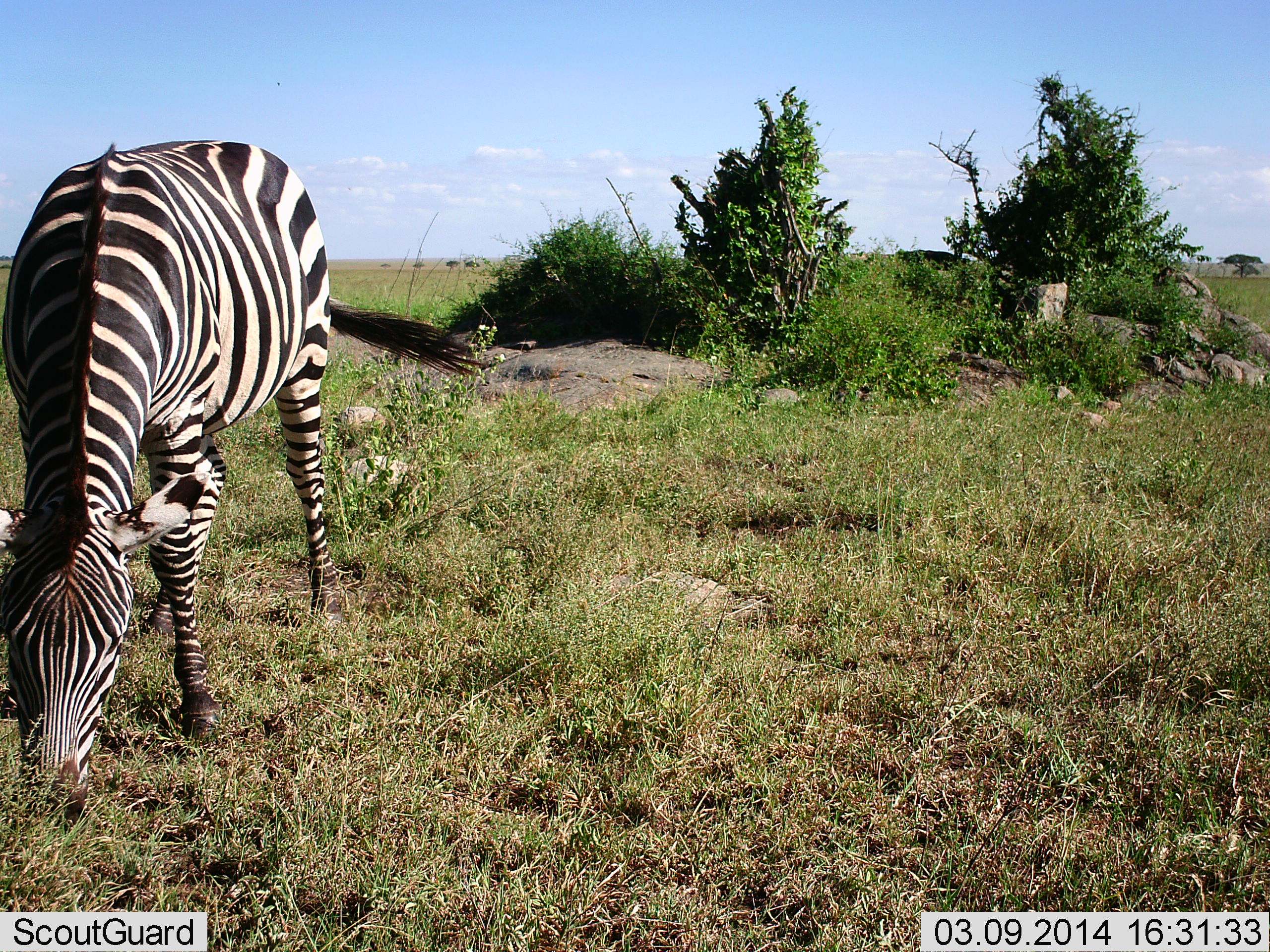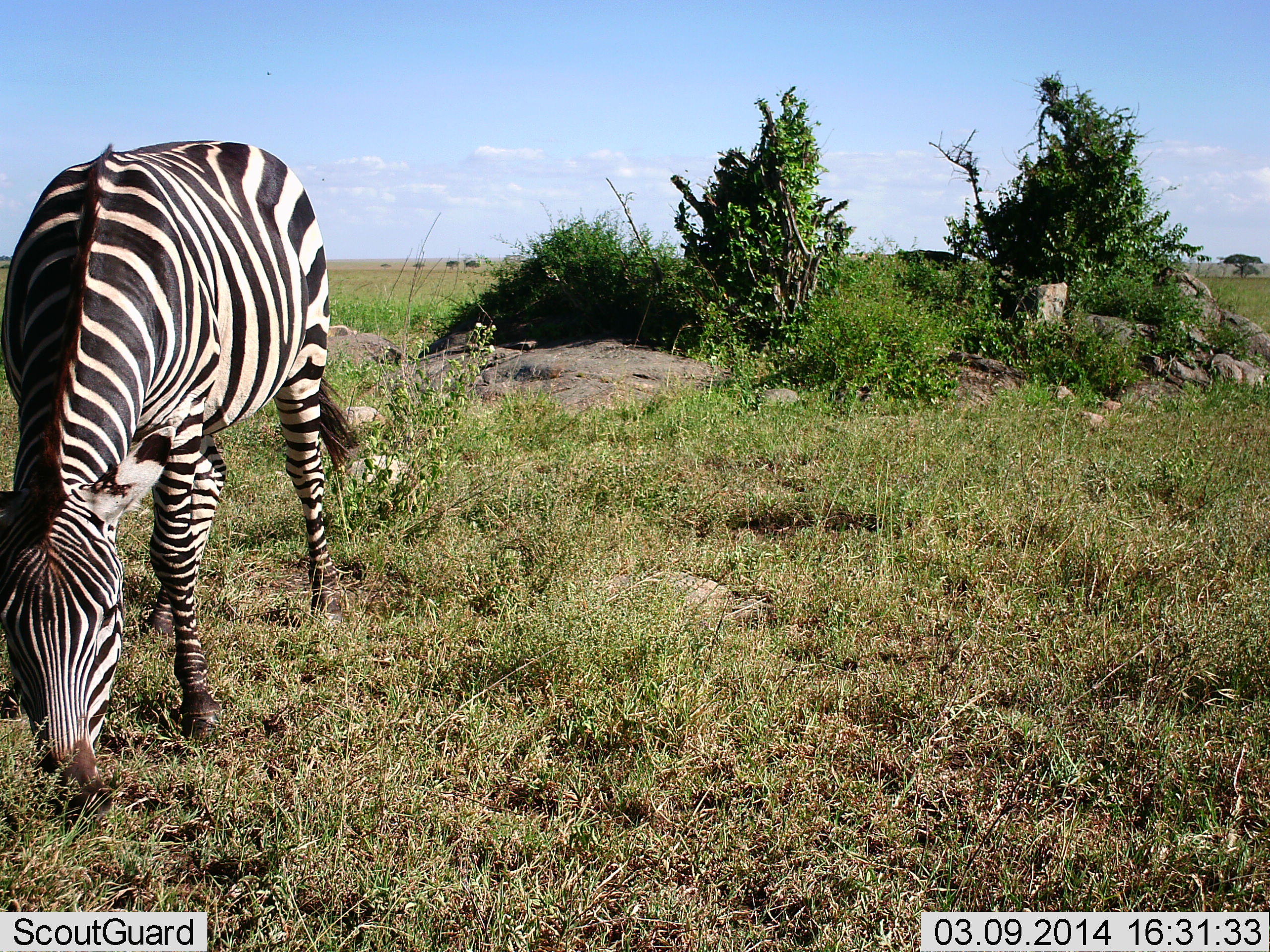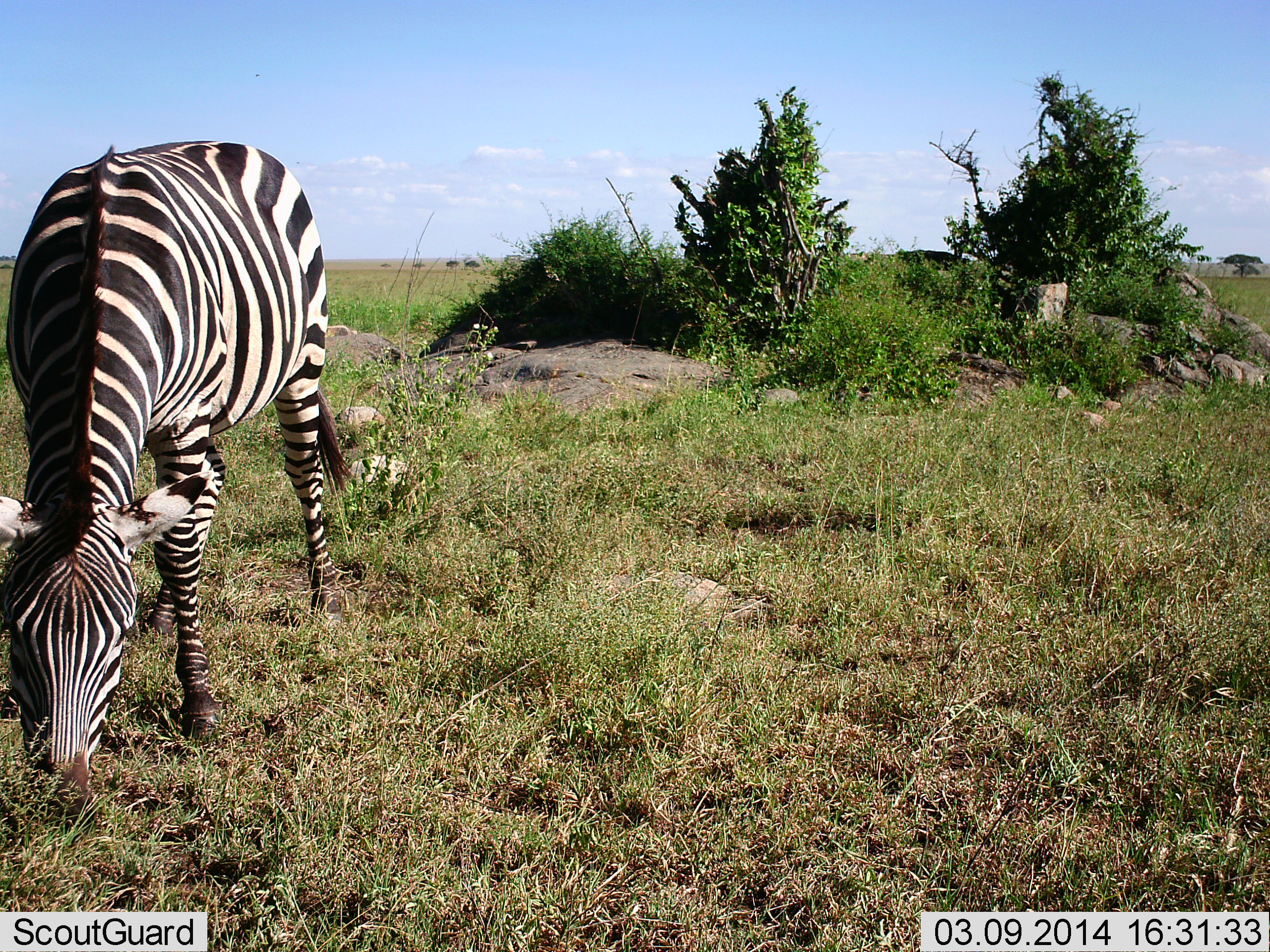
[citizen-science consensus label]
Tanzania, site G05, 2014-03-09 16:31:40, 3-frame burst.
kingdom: Animalia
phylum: Chordata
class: Mammalia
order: Perissodactyla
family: Equidae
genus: Equus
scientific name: Equus quagga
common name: plains zebra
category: zebra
Zebra (plains zebra) (Equus quagga), count 1. Behavior (volunteer vote fractions): standing 20%, resting 0%, moving 0%, interacting 0%. Young present (vote fraction): 0%. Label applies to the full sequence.